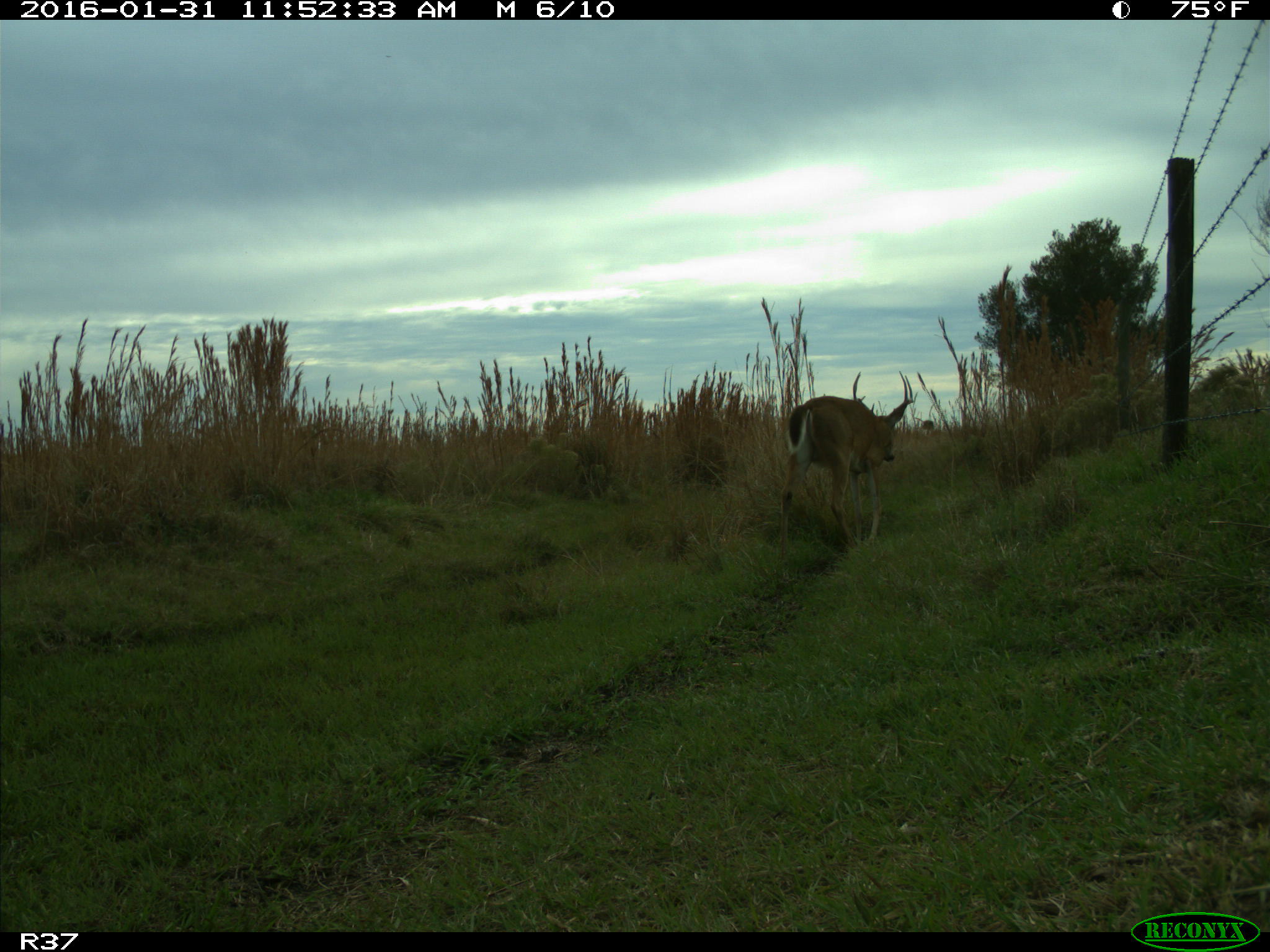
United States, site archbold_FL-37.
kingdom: Animalia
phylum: Chordata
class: Mammalia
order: Artiodactyla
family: Cervidae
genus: Odocoileus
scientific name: Odocoileus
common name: deer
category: unidentified deer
Unidentified deer (deer) (Odocoileus).